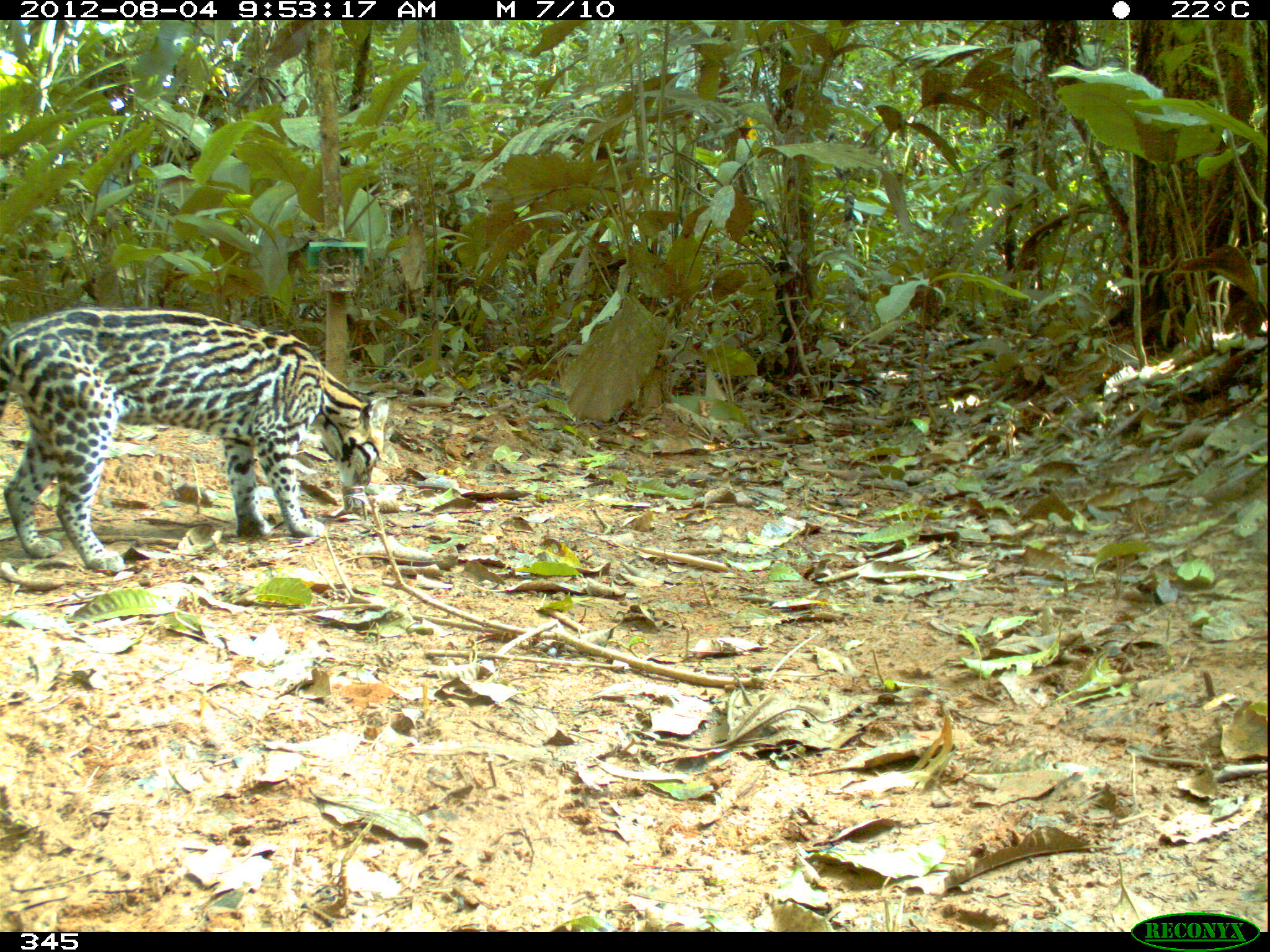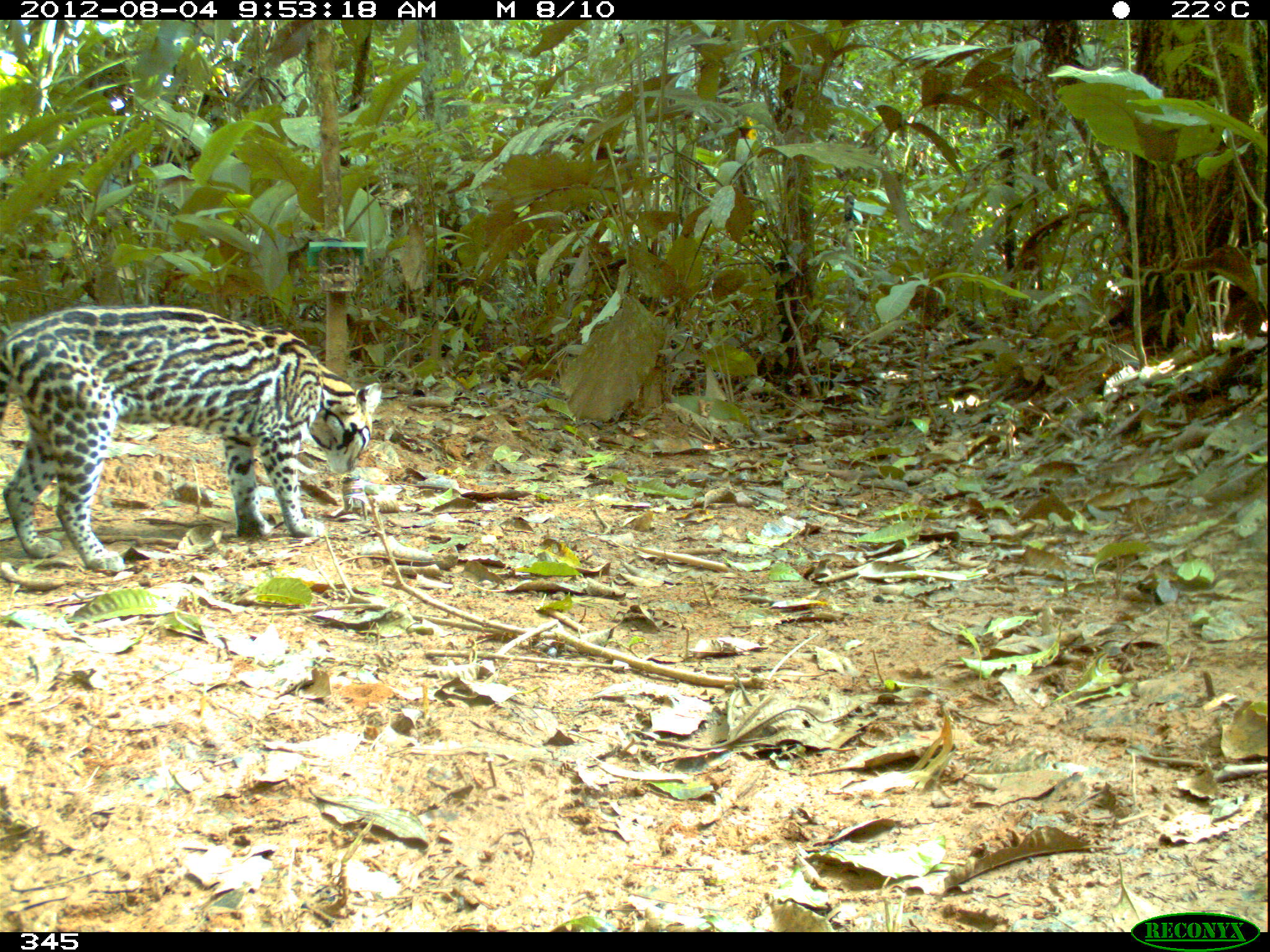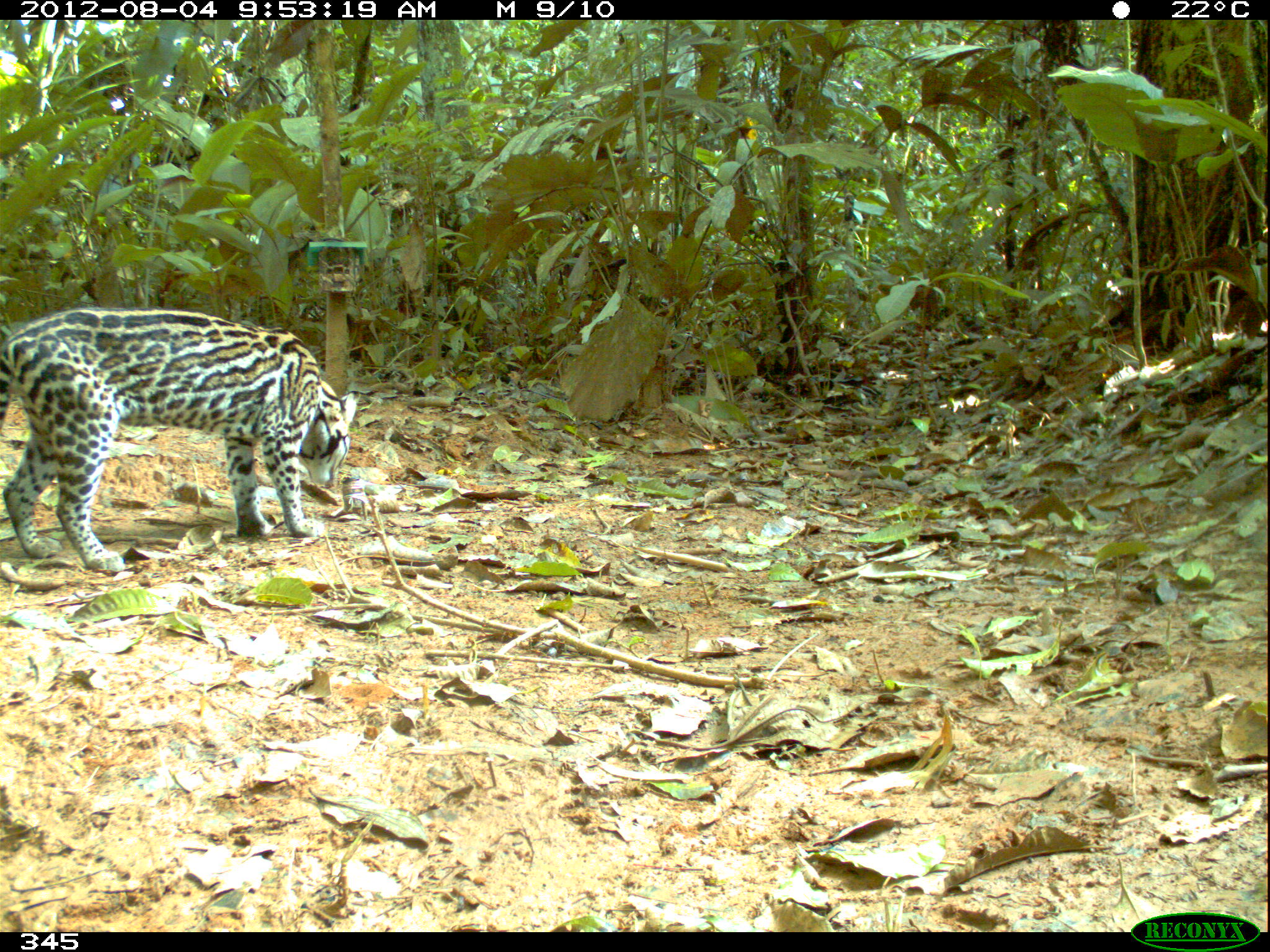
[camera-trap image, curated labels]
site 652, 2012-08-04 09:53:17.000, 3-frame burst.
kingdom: Animalia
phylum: Chordata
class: Mammalia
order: Carnivora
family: Felidae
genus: Leopardus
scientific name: Leopardus pardalis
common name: ocelot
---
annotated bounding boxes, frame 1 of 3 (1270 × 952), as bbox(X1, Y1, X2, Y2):
leopardus pardalis: bbox(1, 302, 393, 573)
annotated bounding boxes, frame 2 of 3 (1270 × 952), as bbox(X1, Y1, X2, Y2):
leopardus pardalis: bbox(0, 301, 384, 575)